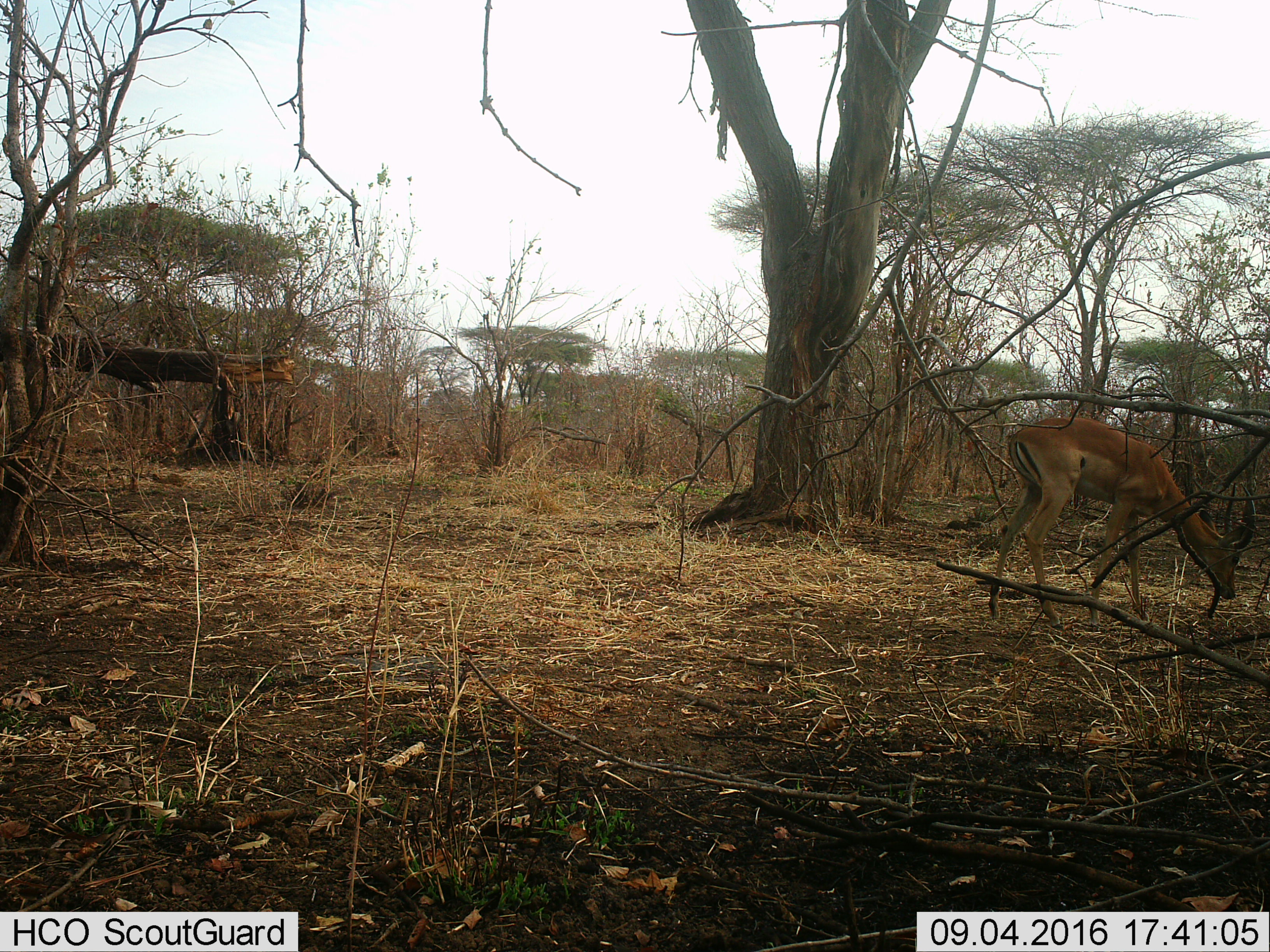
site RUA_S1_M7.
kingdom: Animalia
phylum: Chordata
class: Mammalia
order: Artiodactyla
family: Bovidae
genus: Aepyceros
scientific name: Aepyceros melampus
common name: impala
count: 1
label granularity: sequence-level